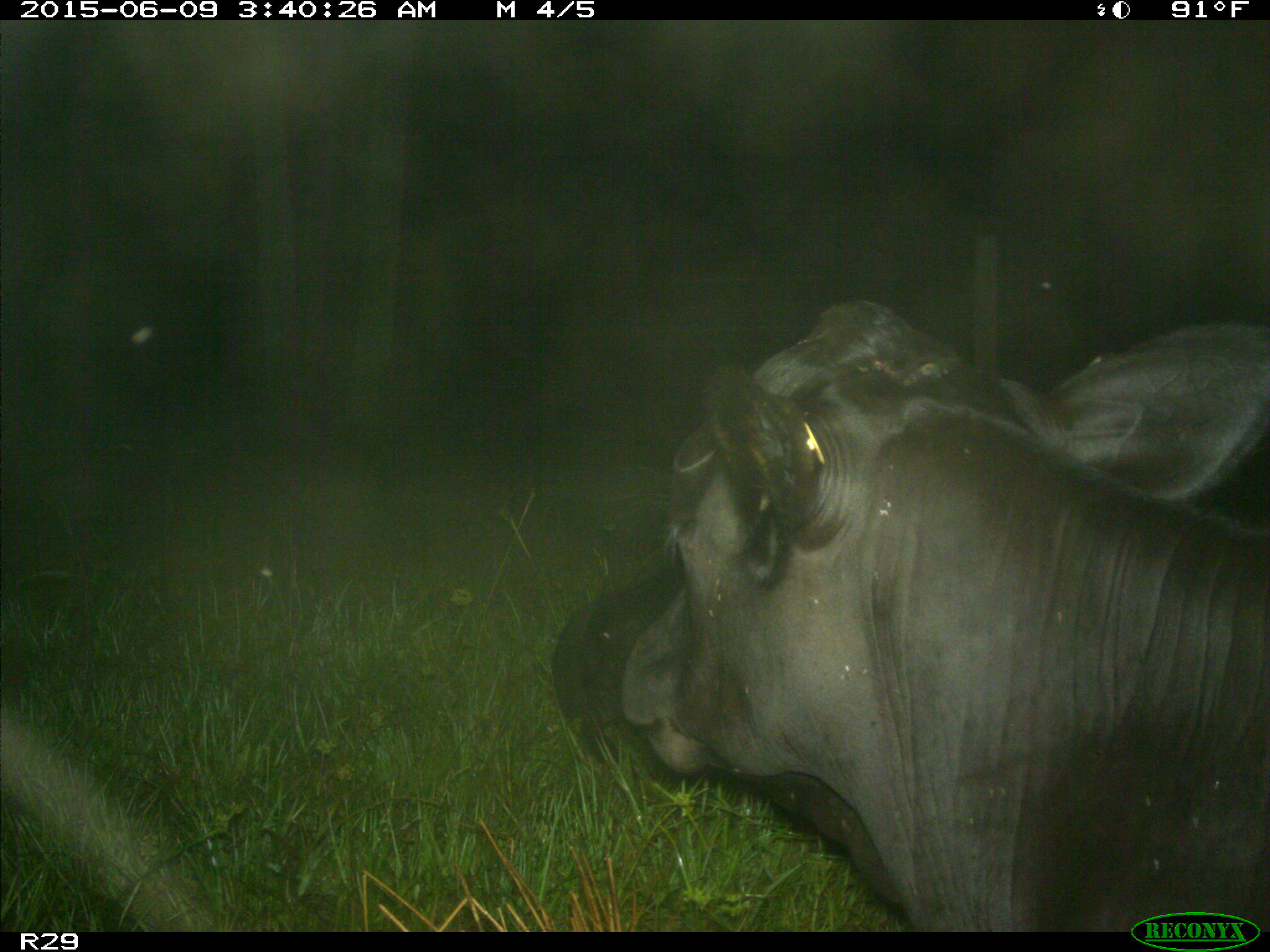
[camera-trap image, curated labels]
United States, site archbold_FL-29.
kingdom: Animalia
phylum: Chordata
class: Mammalia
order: Artiodactyla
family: Bovidae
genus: Bos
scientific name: Bos taurus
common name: domestic cow